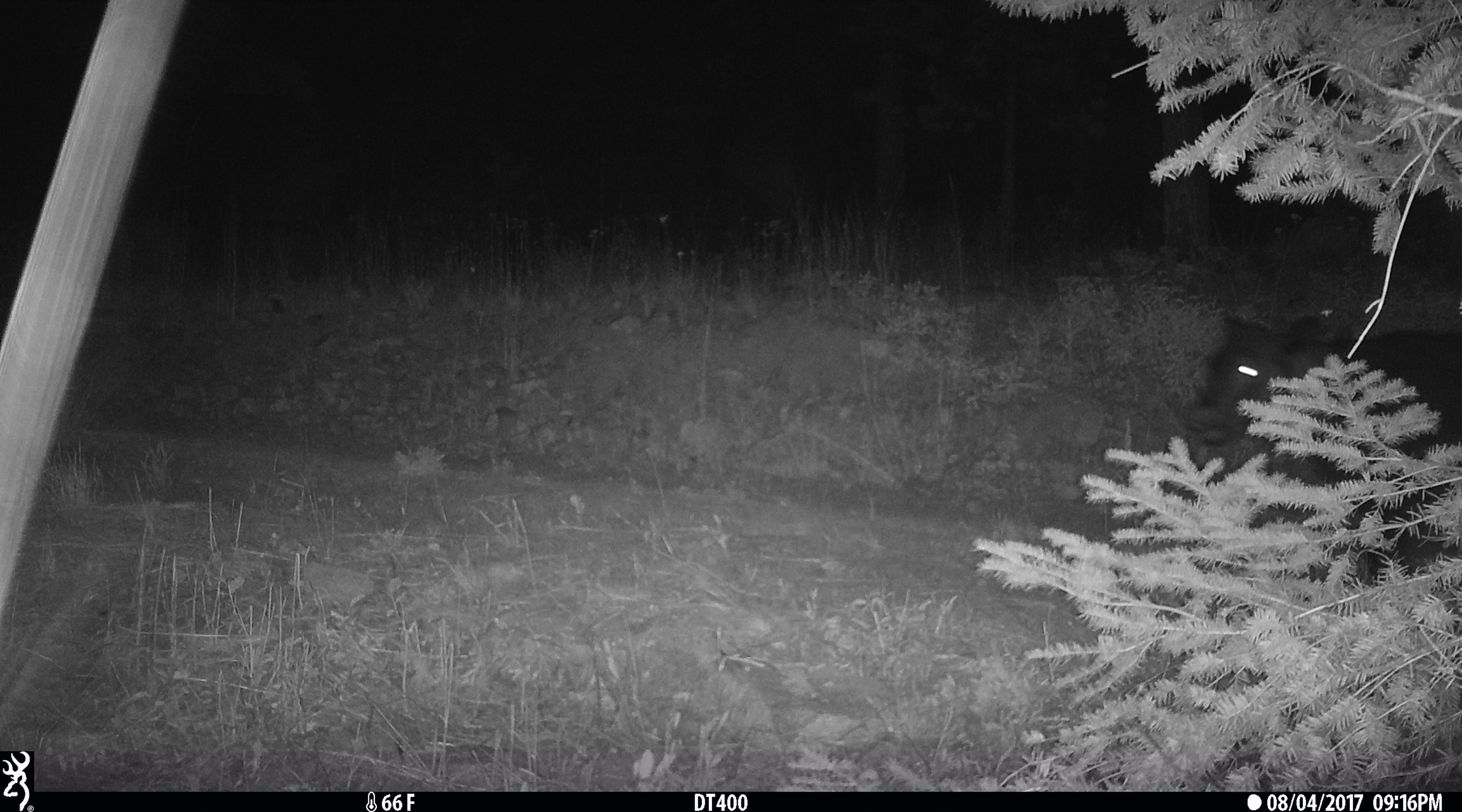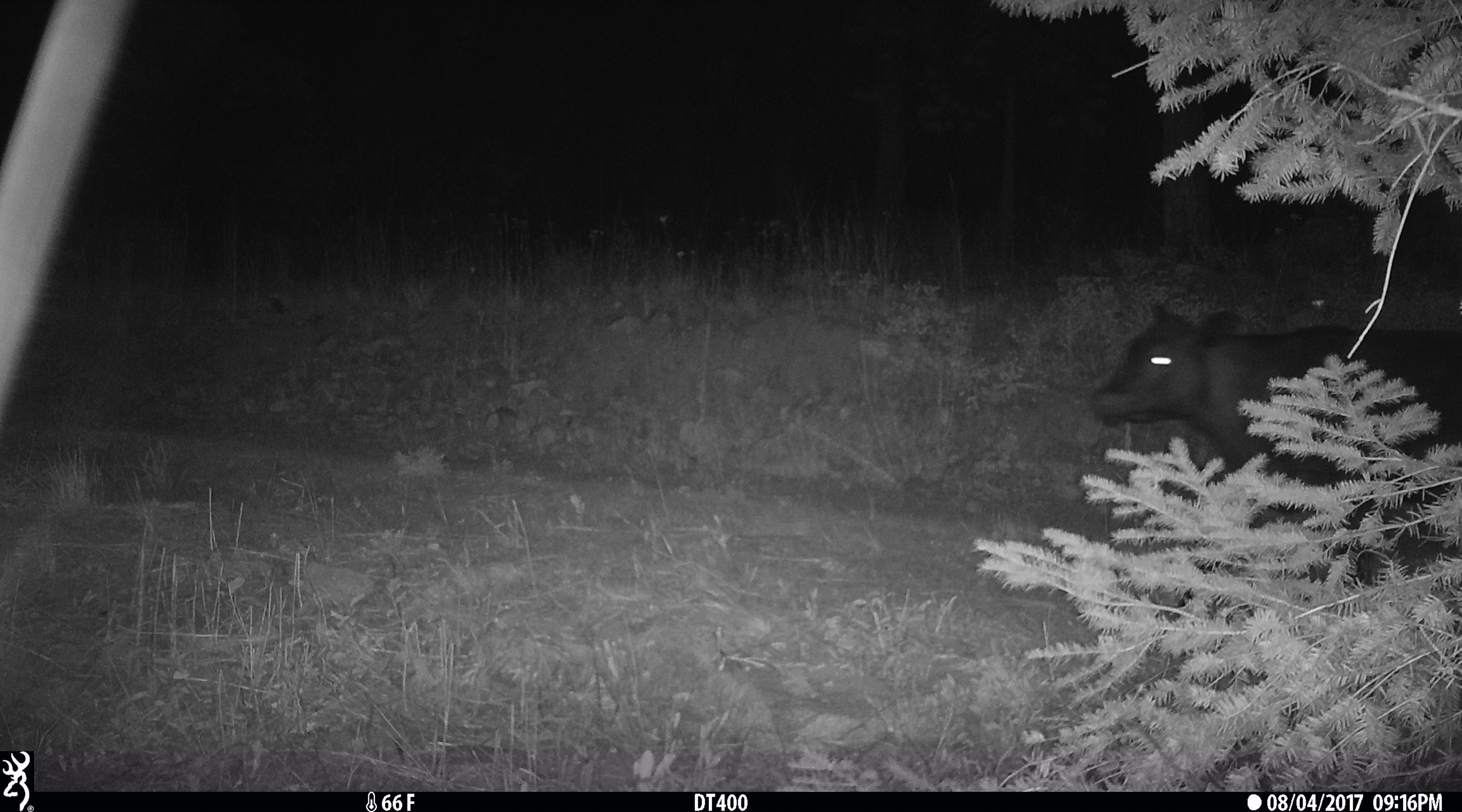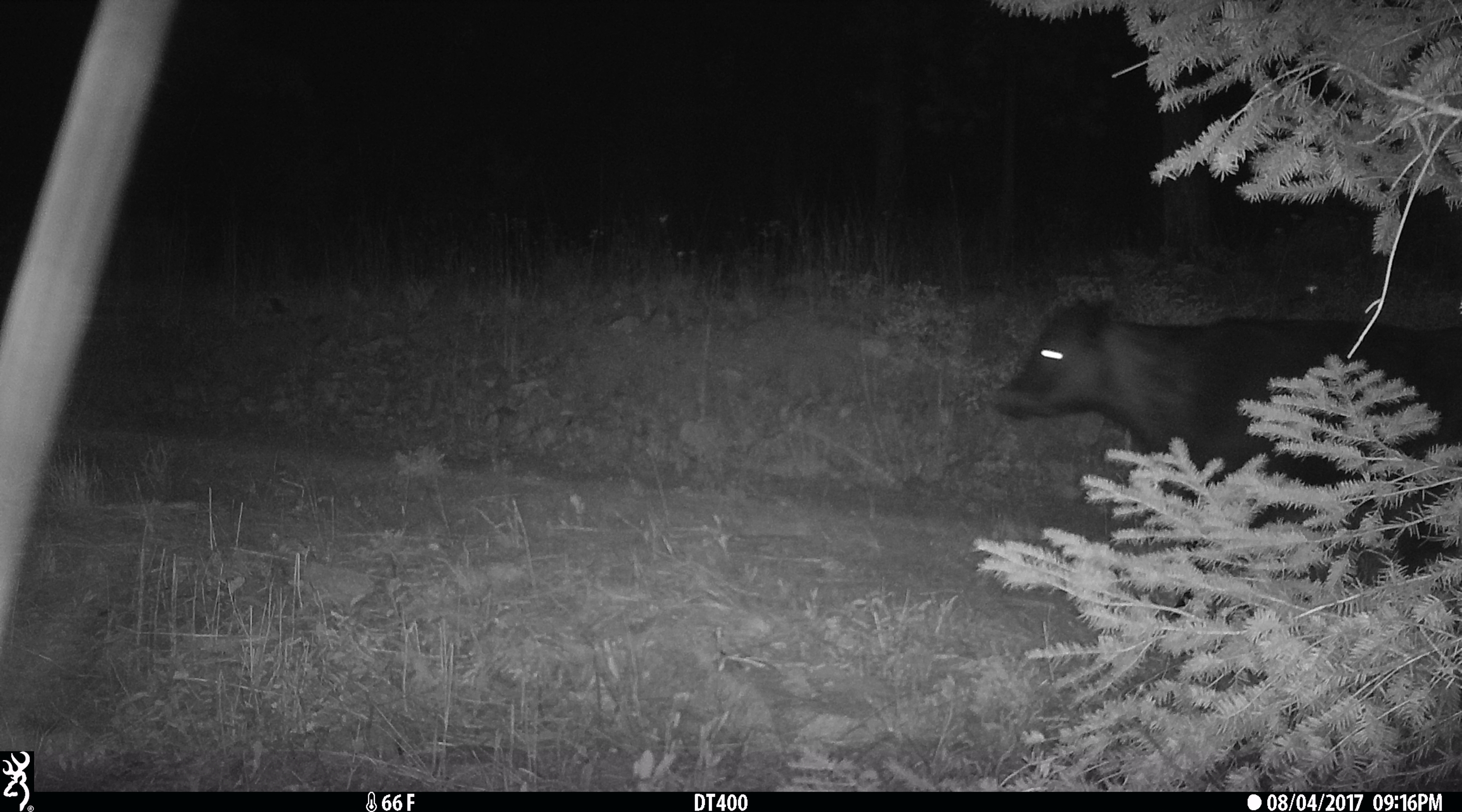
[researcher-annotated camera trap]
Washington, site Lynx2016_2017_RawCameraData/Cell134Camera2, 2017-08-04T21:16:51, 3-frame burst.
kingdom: Animalia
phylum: Chordata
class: Mammalia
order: Artiodactyla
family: Bovidae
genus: Bos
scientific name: Bos taurus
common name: domestic cattle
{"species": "domestic cattle (Bos taurus)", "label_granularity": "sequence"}